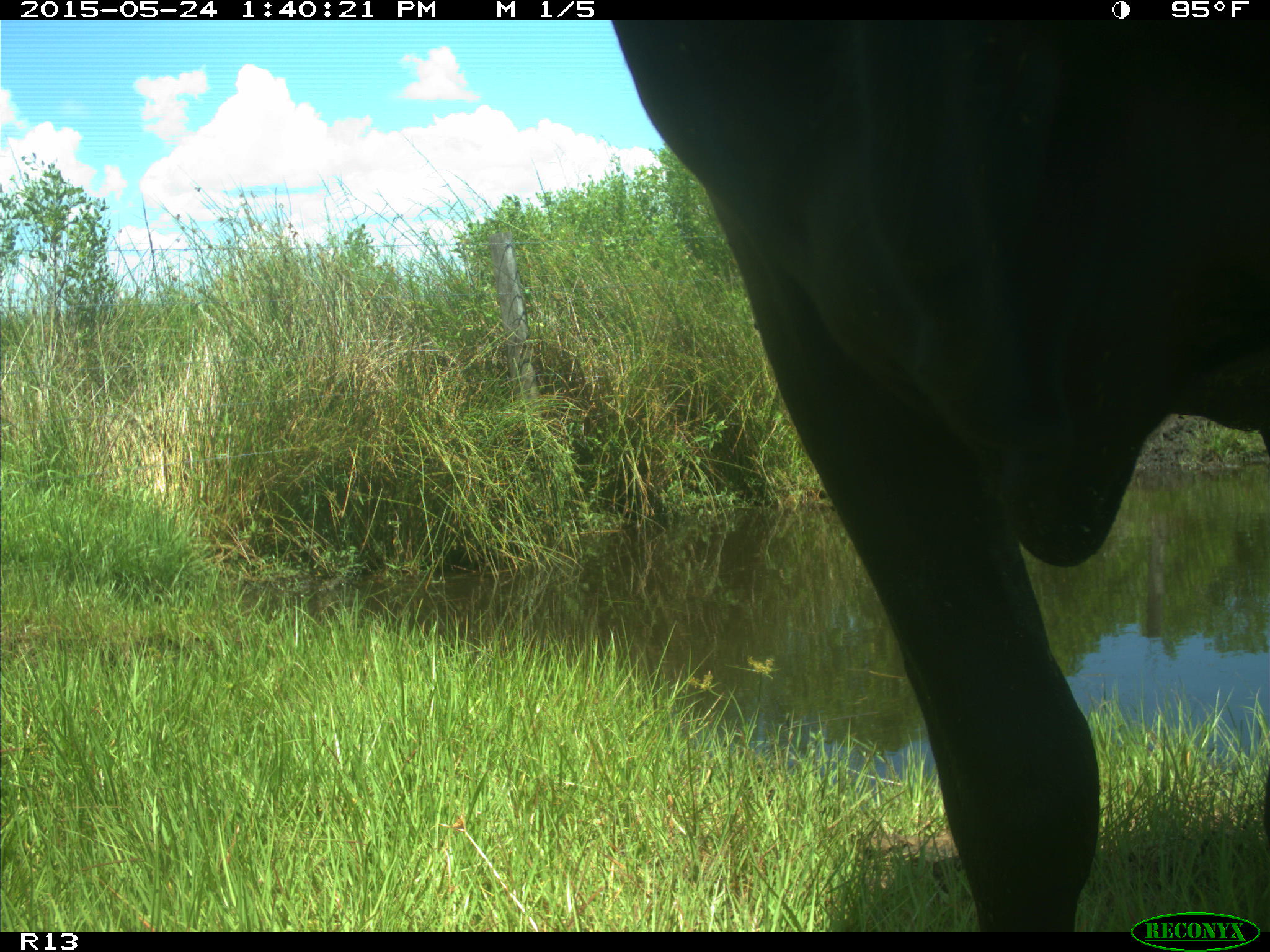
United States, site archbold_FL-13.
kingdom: Animalia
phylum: Chordata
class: Mammalia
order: Artiodactyla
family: Bovidae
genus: Bos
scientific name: Bos taurus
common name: domestic cow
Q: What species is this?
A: Bos taurus (domestic cow).